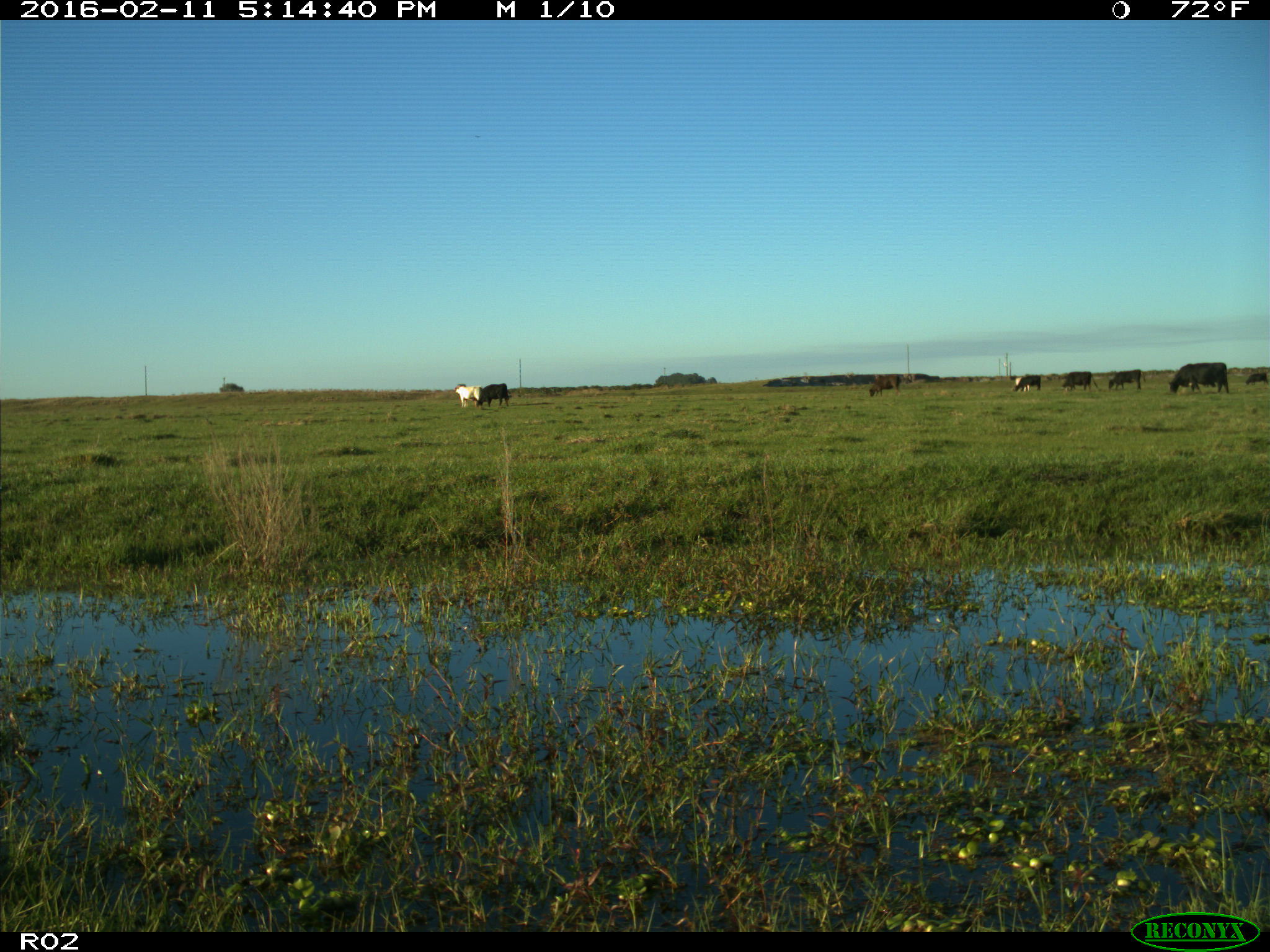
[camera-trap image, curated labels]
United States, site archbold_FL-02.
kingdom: Animalia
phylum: Chordata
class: Mammalia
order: Artiodactyla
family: Bovidae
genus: Bos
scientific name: Bos taurus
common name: domestic cow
Bos taurus (domestic cow).